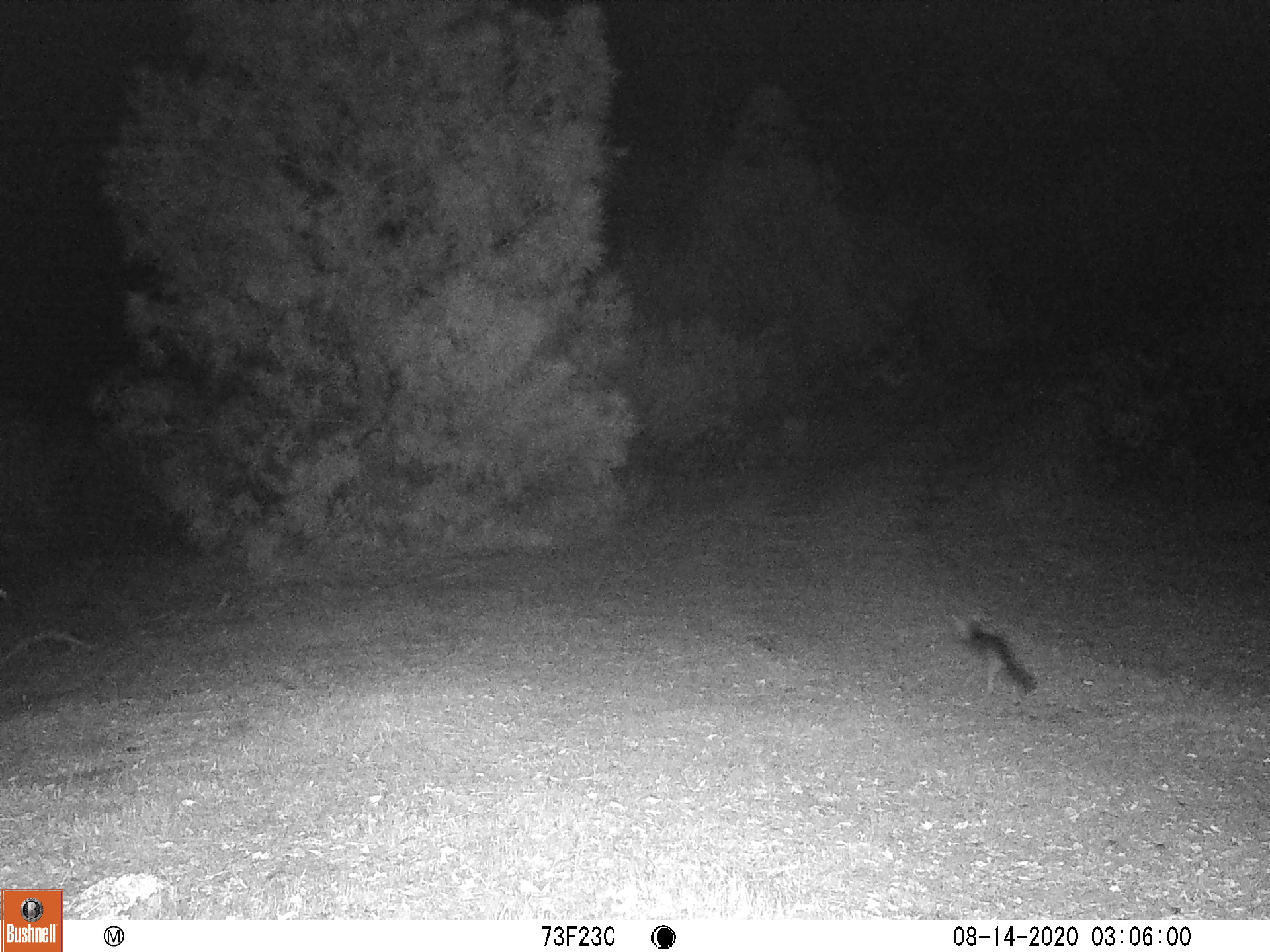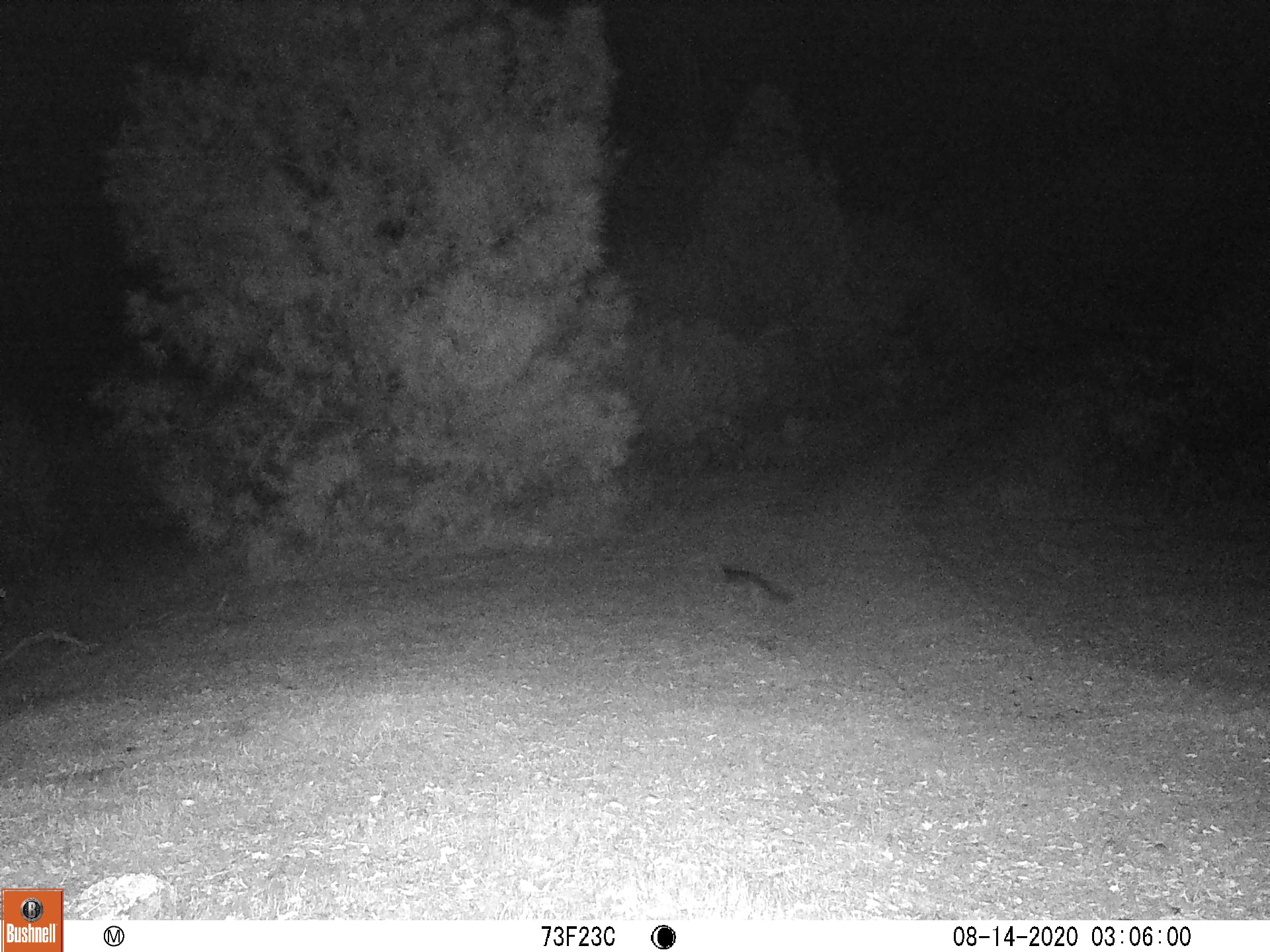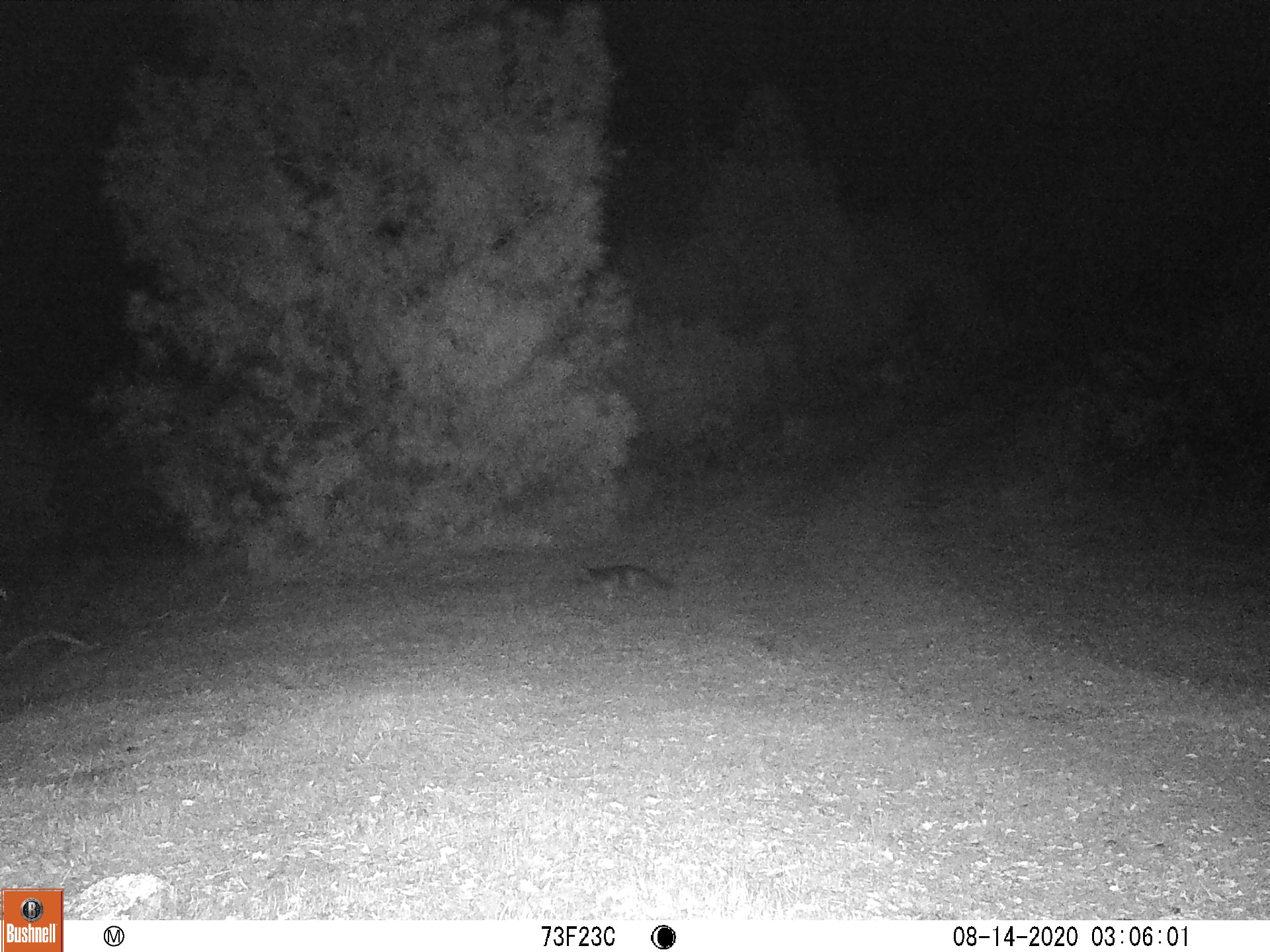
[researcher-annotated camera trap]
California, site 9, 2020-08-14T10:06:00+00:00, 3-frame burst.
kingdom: Animalia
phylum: Chordata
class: Mammalia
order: Carnivora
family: Canidae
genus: Urocyon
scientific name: Urocyon cinereoargenteus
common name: gray fox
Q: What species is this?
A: Gray fox (Urocyon cinereoargenteus).